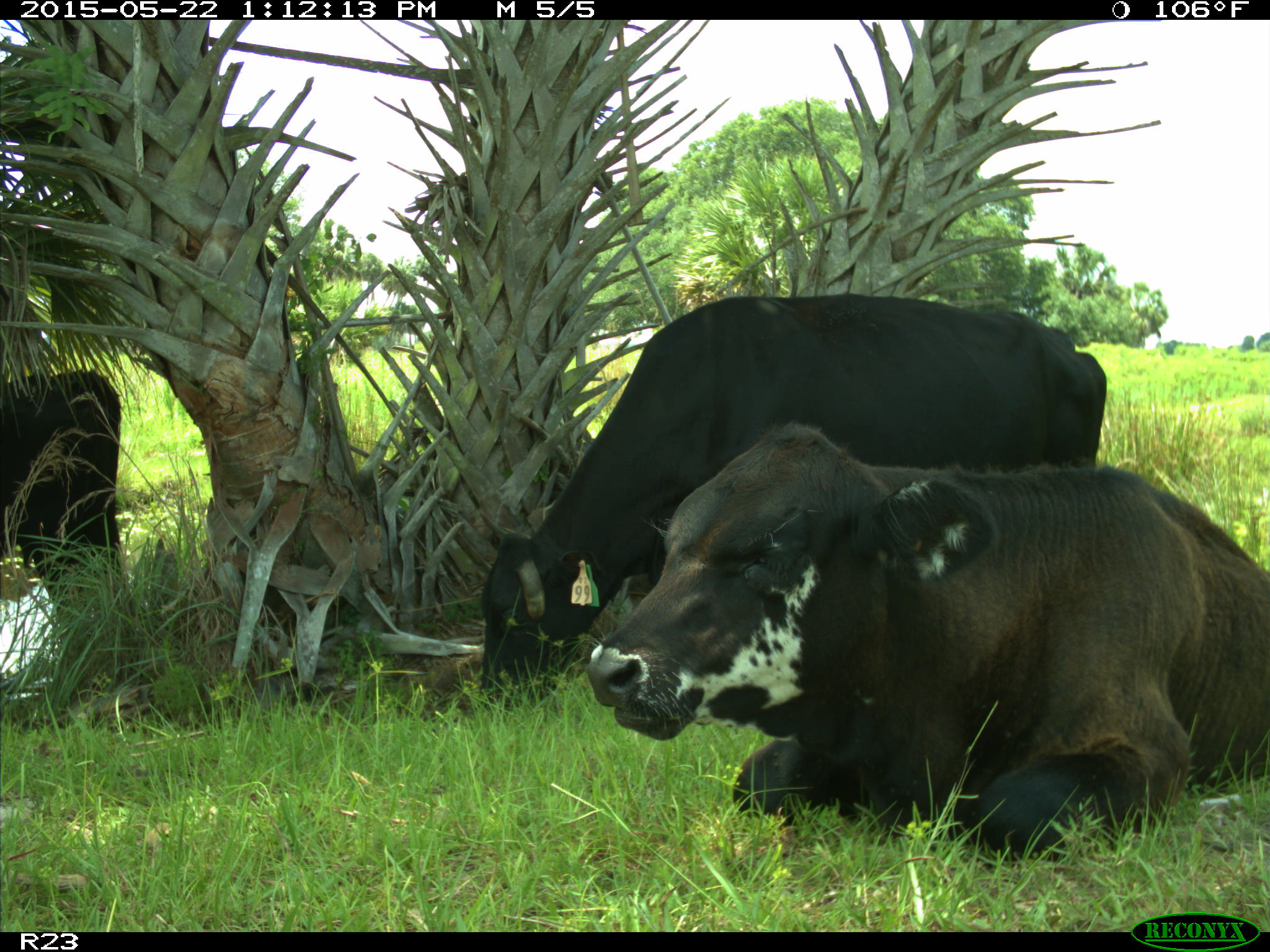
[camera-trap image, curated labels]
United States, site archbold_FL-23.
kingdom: Animalia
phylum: Chordata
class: Mammalia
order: Artiodactyla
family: Bovidae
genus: Bos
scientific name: Bos taurus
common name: domestic cow